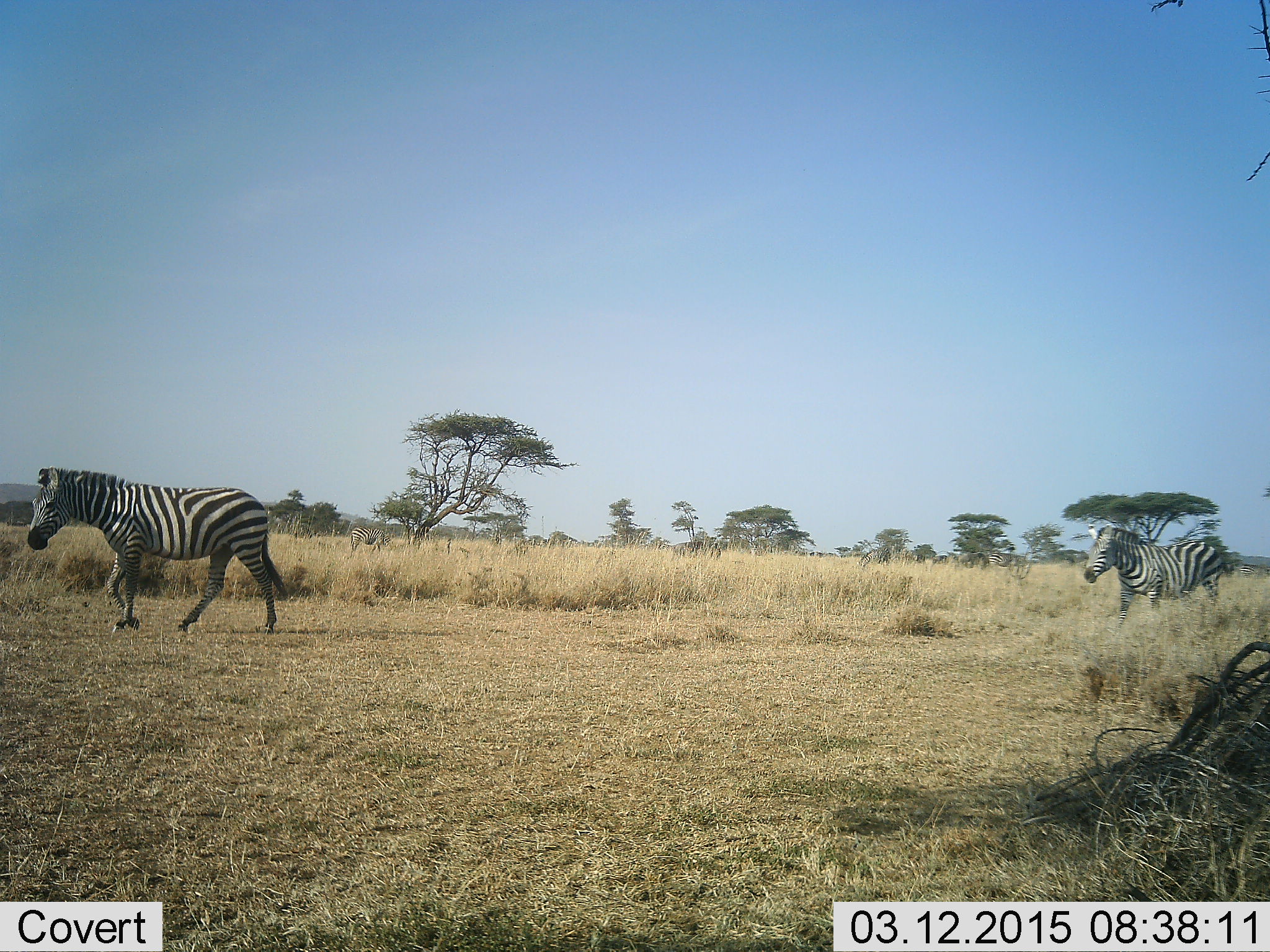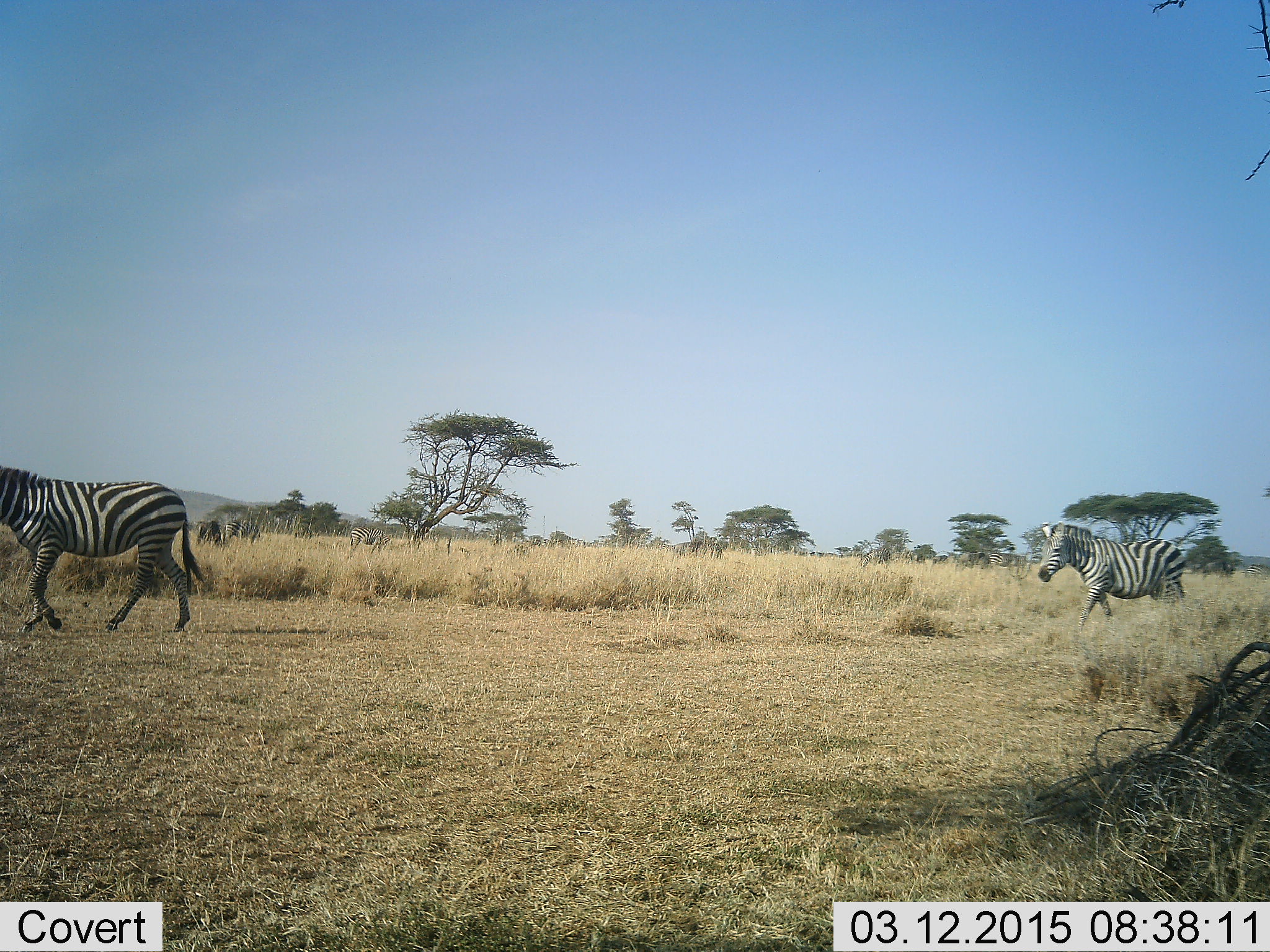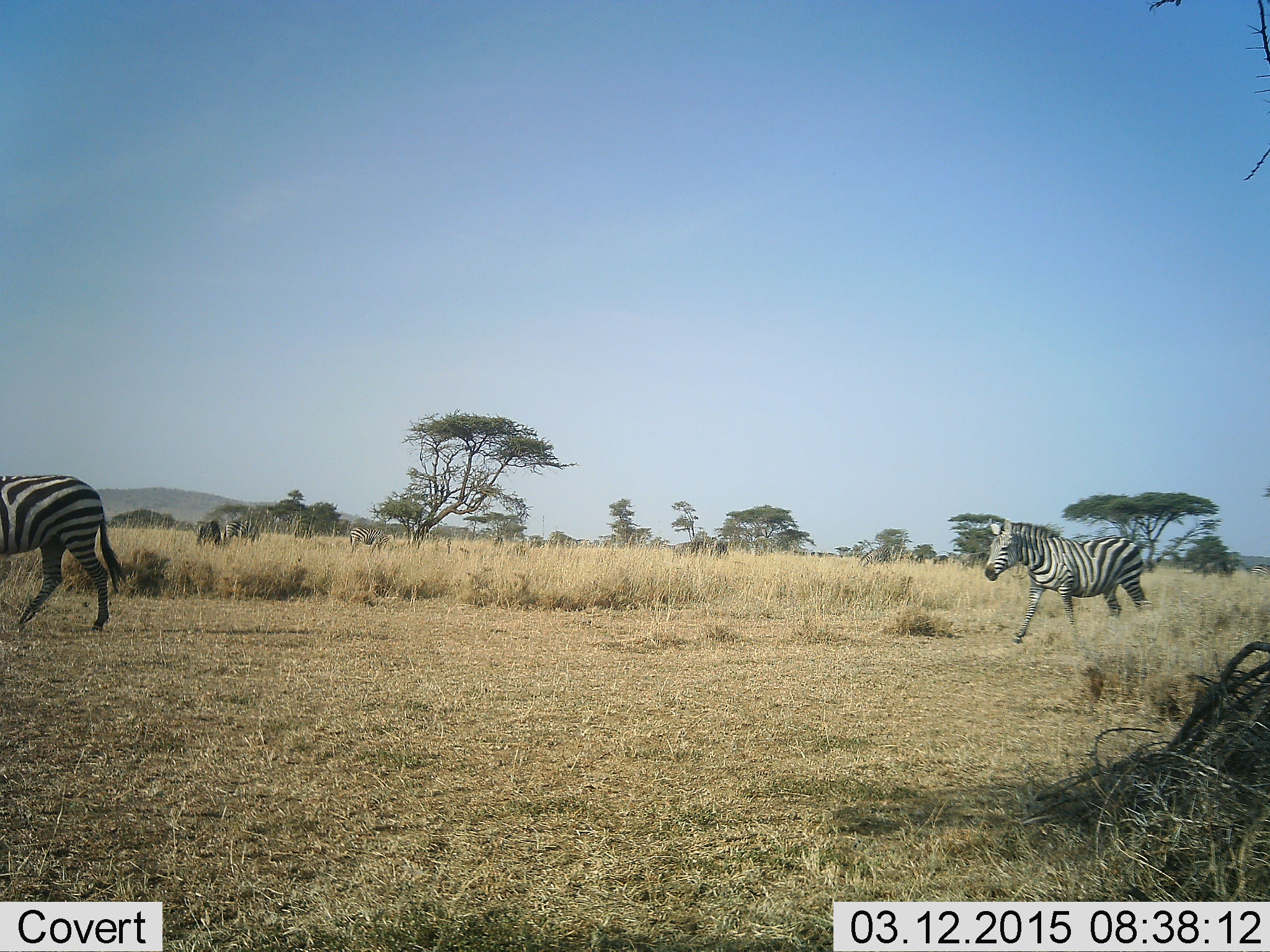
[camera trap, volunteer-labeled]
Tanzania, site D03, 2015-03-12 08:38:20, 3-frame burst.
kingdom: Animalia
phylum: Chordata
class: Mammalia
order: Perissodactyla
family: Equidae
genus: Equus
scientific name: Equus quagga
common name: plains zebra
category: zebra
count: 2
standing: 18%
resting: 0%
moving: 91%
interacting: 0%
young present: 0%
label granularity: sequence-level